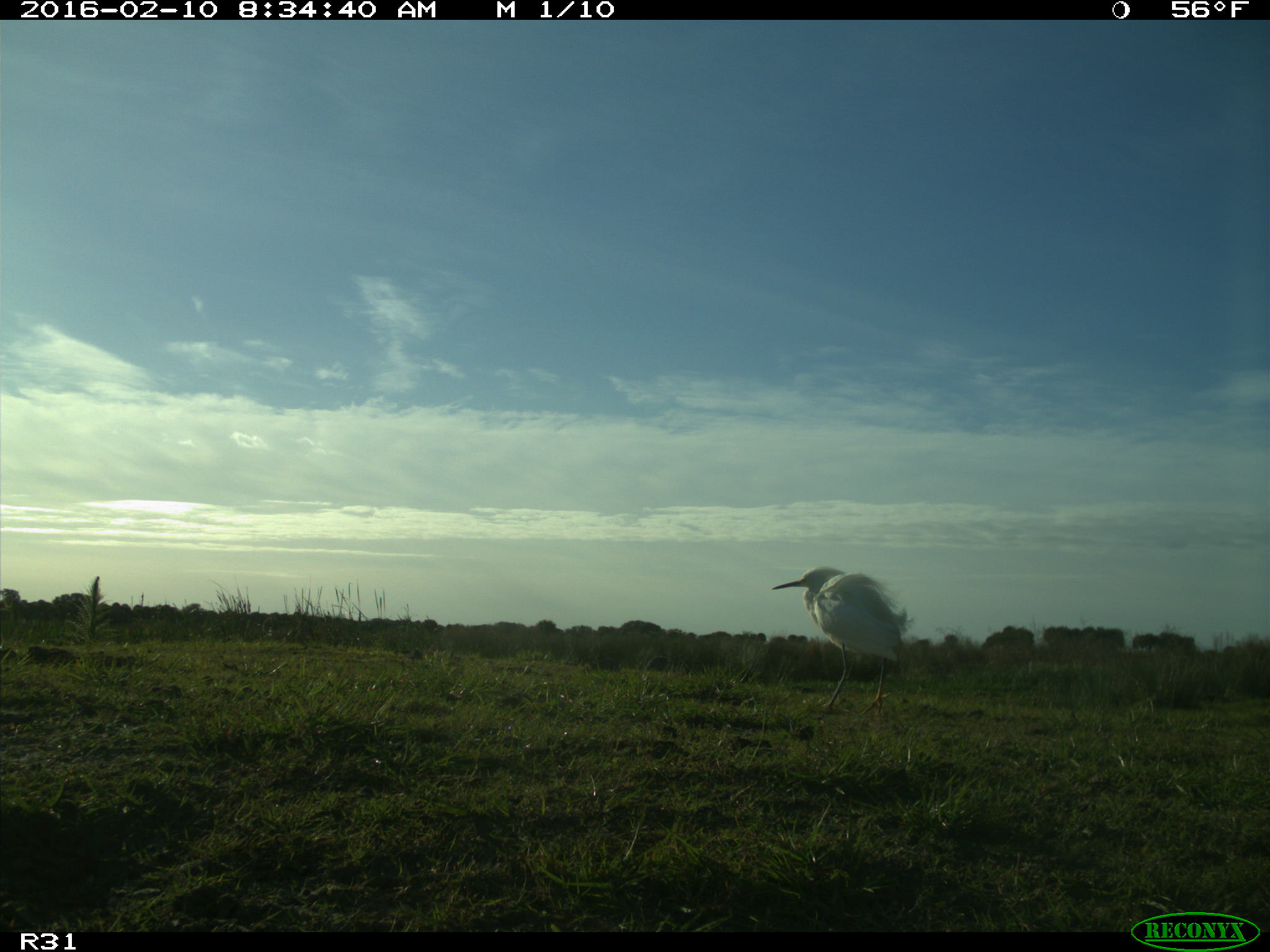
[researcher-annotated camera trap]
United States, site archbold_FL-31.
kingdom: Animalia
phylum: Chordata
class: Aves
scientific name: Aves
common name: birds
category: unidentified bird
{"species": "unidentified bird (birds) (Aves)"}